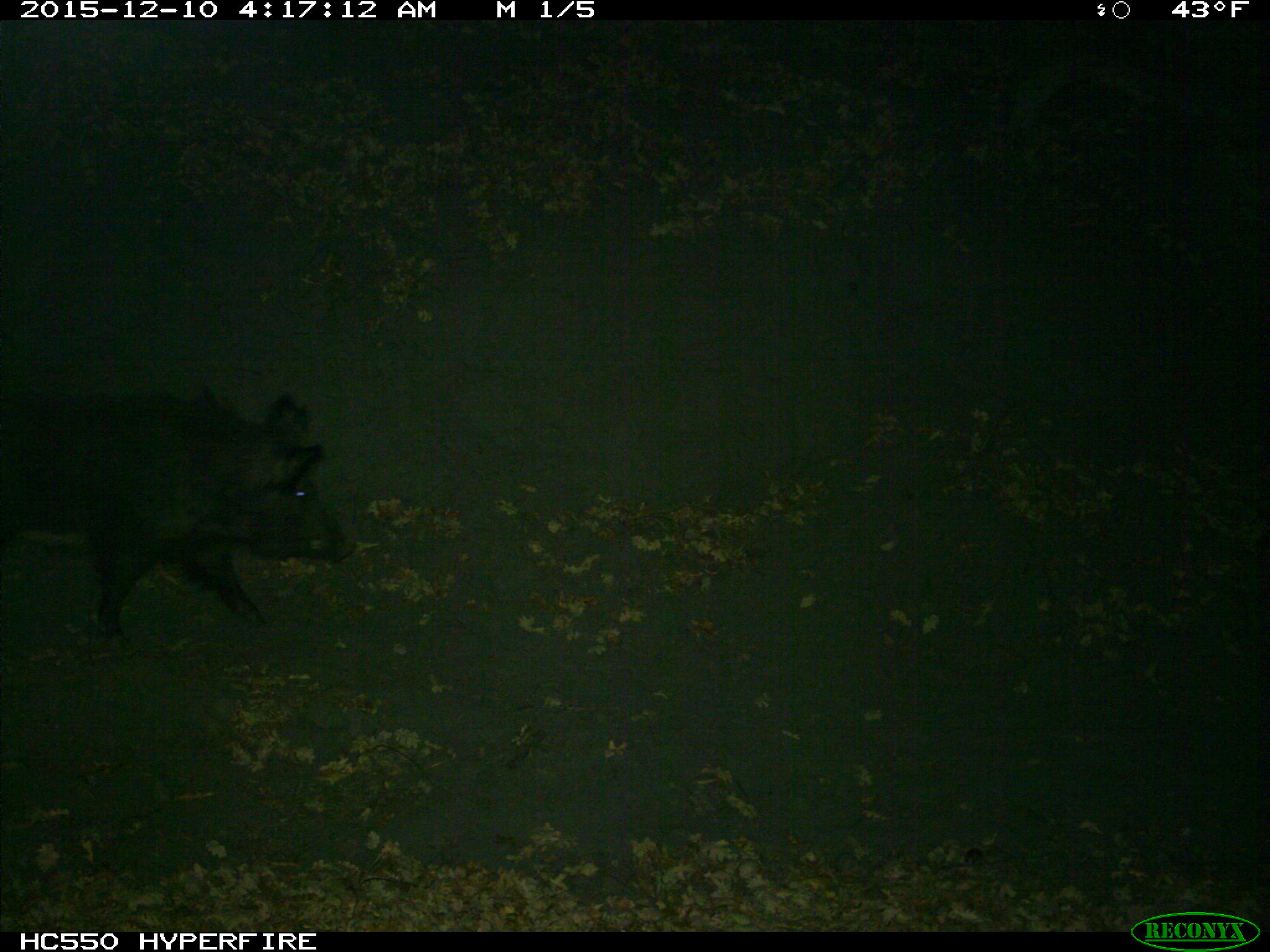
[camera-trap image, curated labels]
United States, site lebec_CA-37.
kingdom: Animalia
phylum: Chordata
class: Mammalia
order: Artiodactyla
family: Suidae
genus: Sus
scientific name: Sus scrofa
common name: wild boar